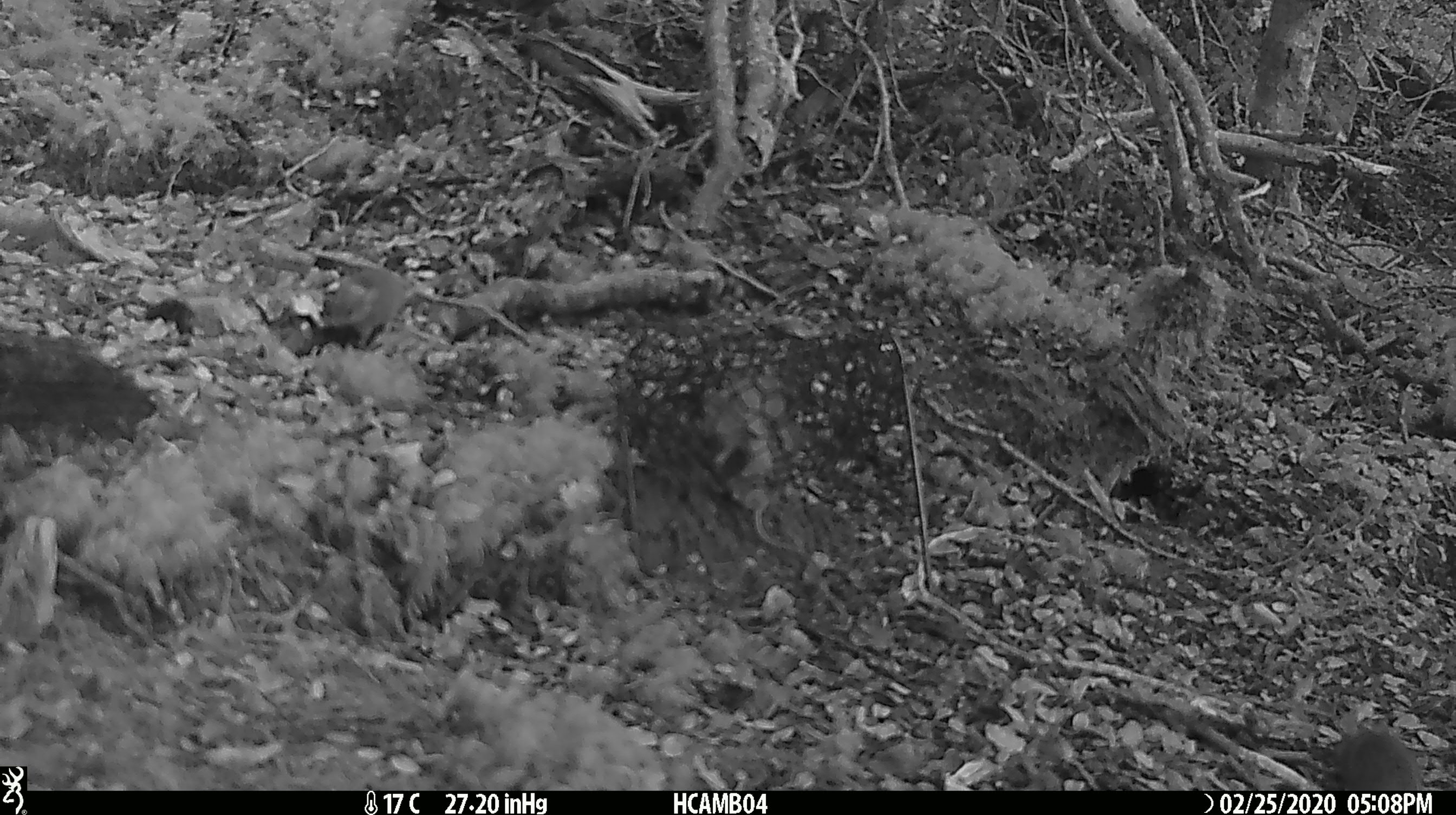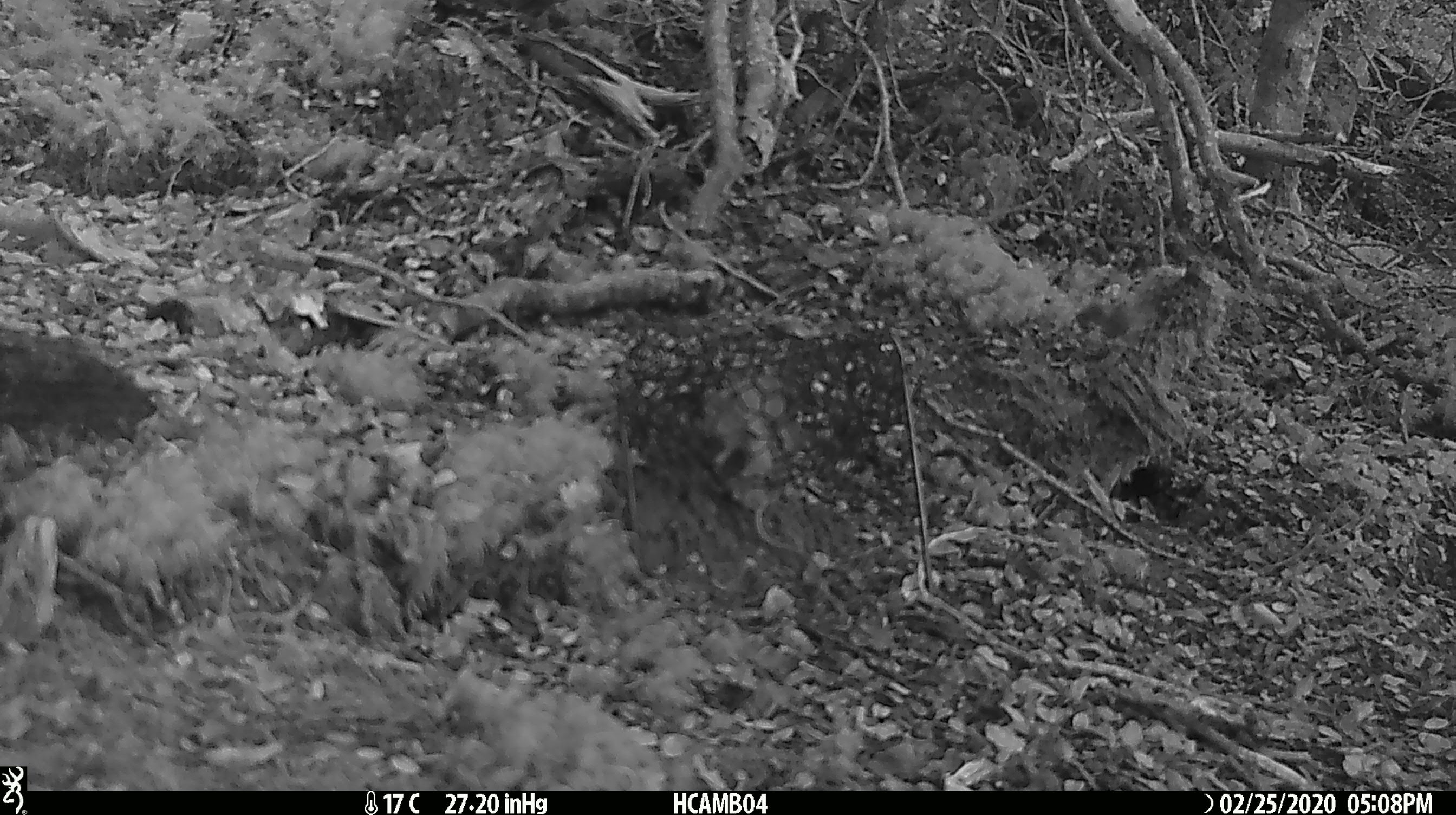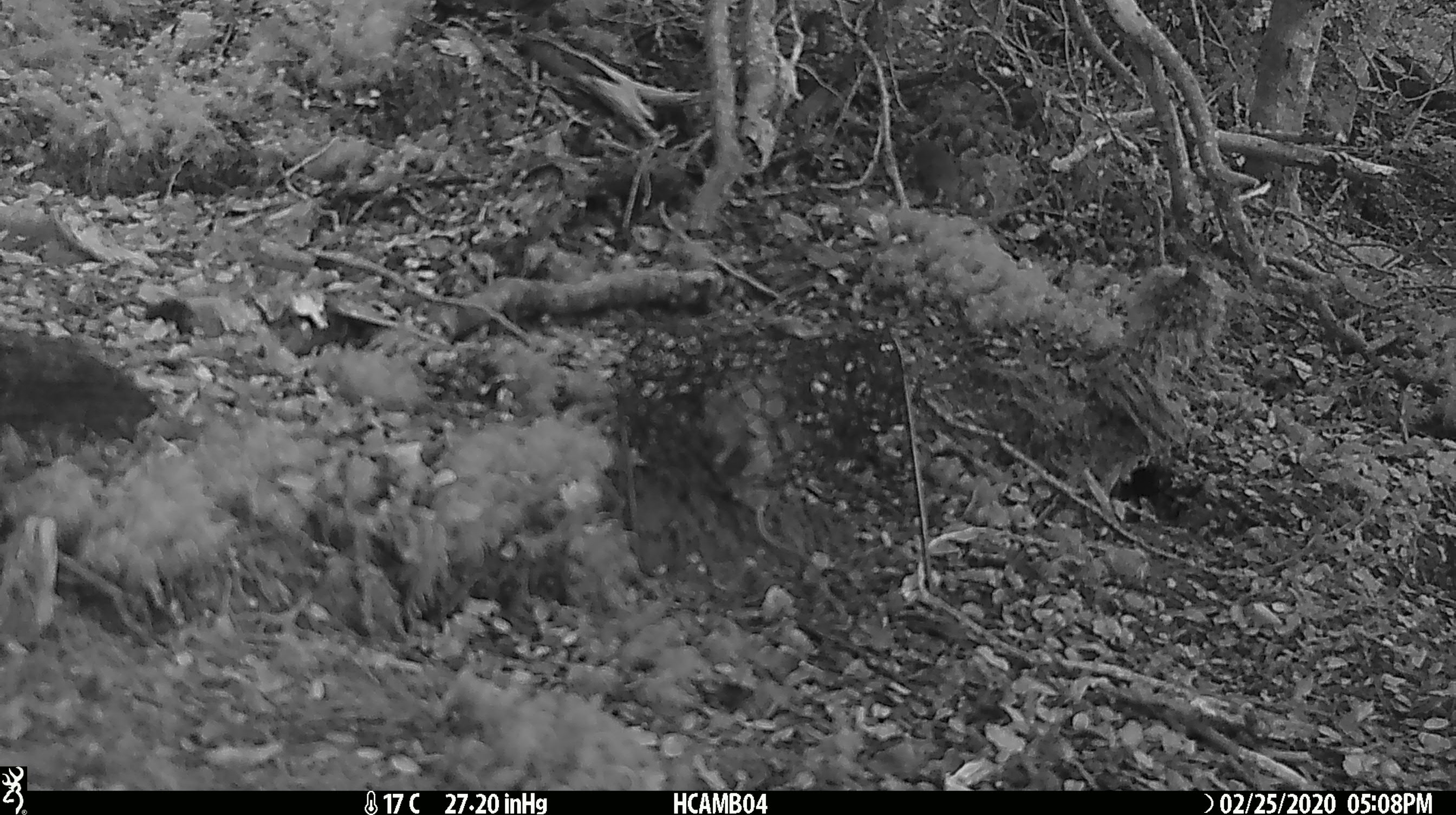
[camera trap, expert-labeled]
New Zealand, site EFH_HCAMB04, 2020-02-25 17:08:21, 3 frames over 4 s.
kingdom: Animalia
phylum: Chordata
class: Mammalia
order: Rodentia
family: Muridae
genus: Mus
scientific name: Mus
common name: mouse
Mouse (Mus).